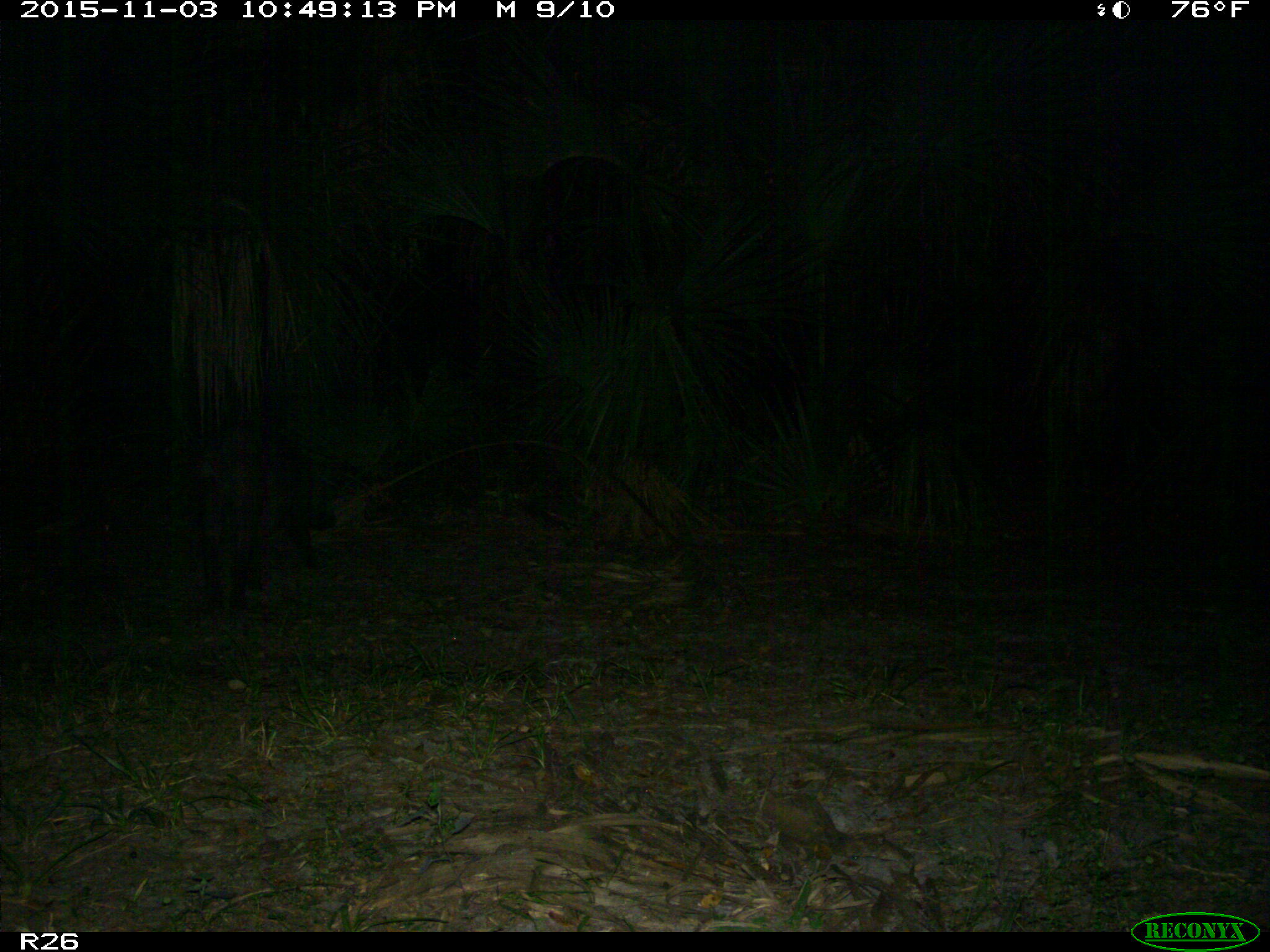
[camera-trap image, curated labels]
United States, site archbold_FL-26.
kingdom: Animalia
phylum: Chordata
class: Mammalia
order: Artiodactyla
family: Suidae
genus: Sus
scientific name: Sus scrofa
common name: wild boar